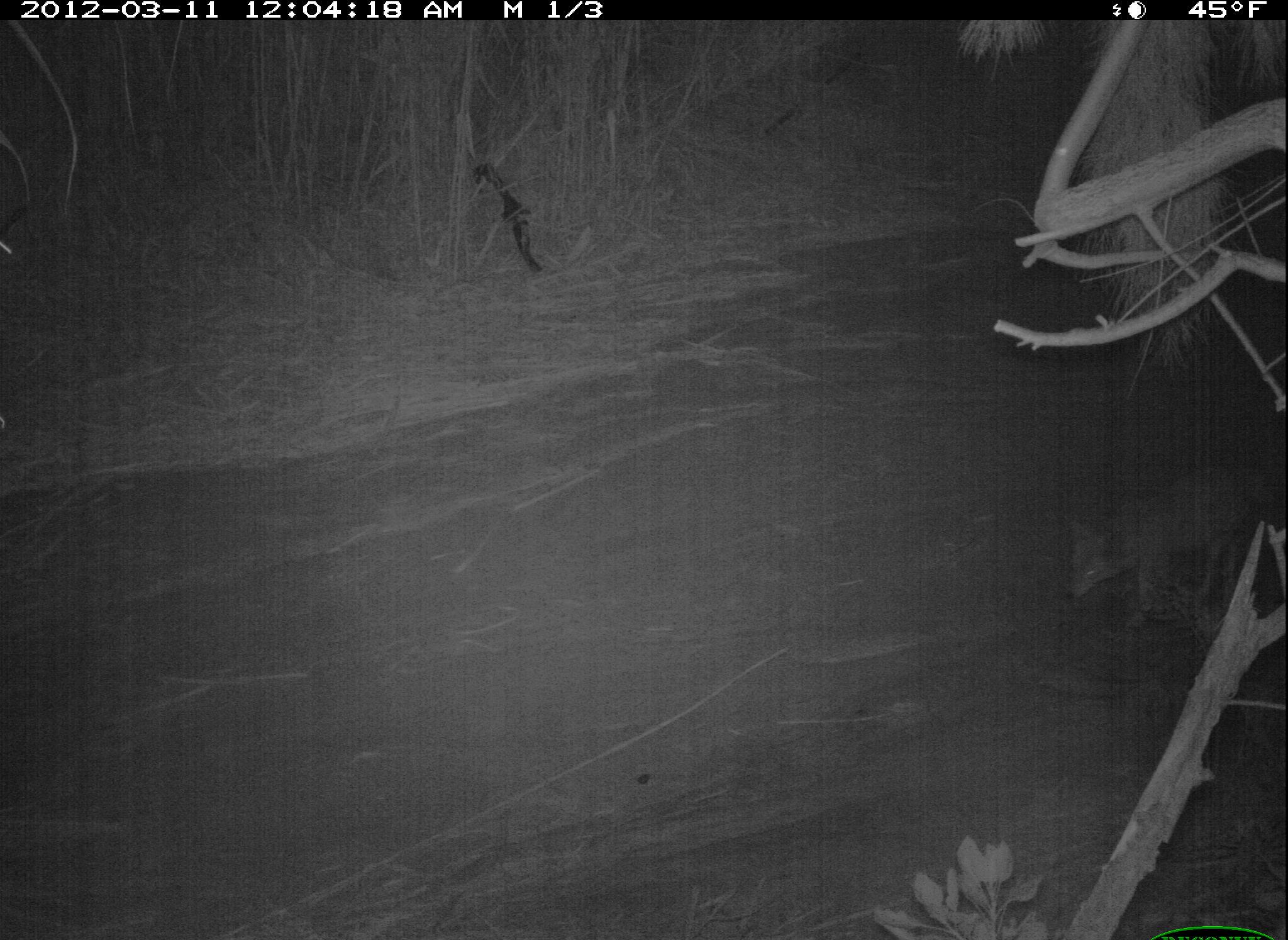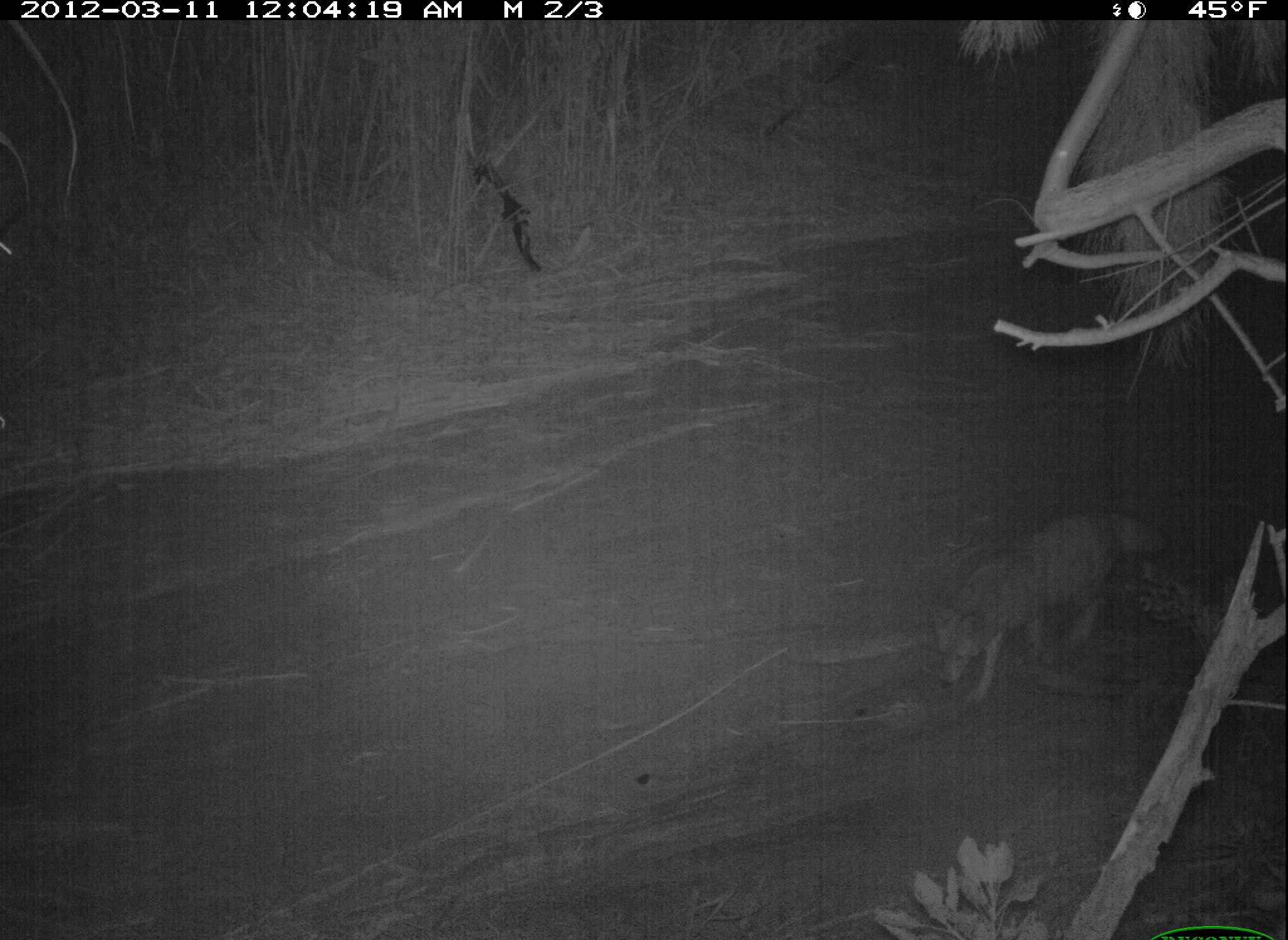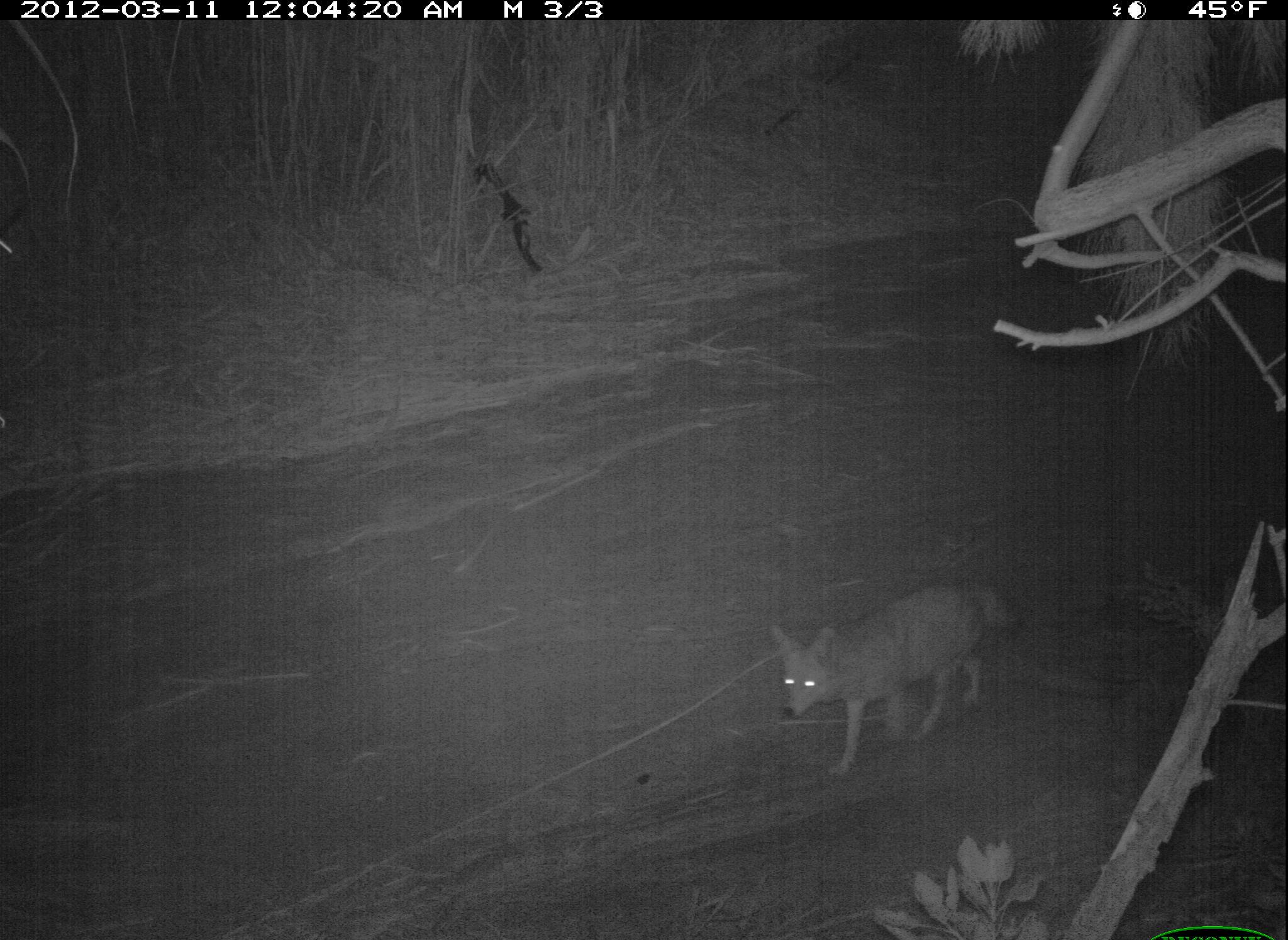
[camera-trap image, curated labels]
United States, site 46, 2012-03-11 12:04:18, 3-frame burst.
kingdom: Animalia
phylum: Chordata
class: Mammalia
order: Carnivora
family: Canidae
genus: Canis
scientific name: Canis latrans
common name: coyote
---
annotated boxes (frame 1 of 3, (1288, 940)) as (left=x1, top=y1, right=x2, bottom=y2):
coyote: (left=1055, top=459, right=1283, bottom=628)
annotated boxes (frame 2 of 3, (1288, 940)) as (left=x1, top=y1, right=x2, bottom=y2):
coyote: (left=916, top=498, right=1169, bottom=699)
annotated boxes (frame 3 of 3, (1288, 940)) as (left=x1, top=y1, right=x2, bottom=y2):
coyote: (left=752, top=568, right=1029, bottom=780)